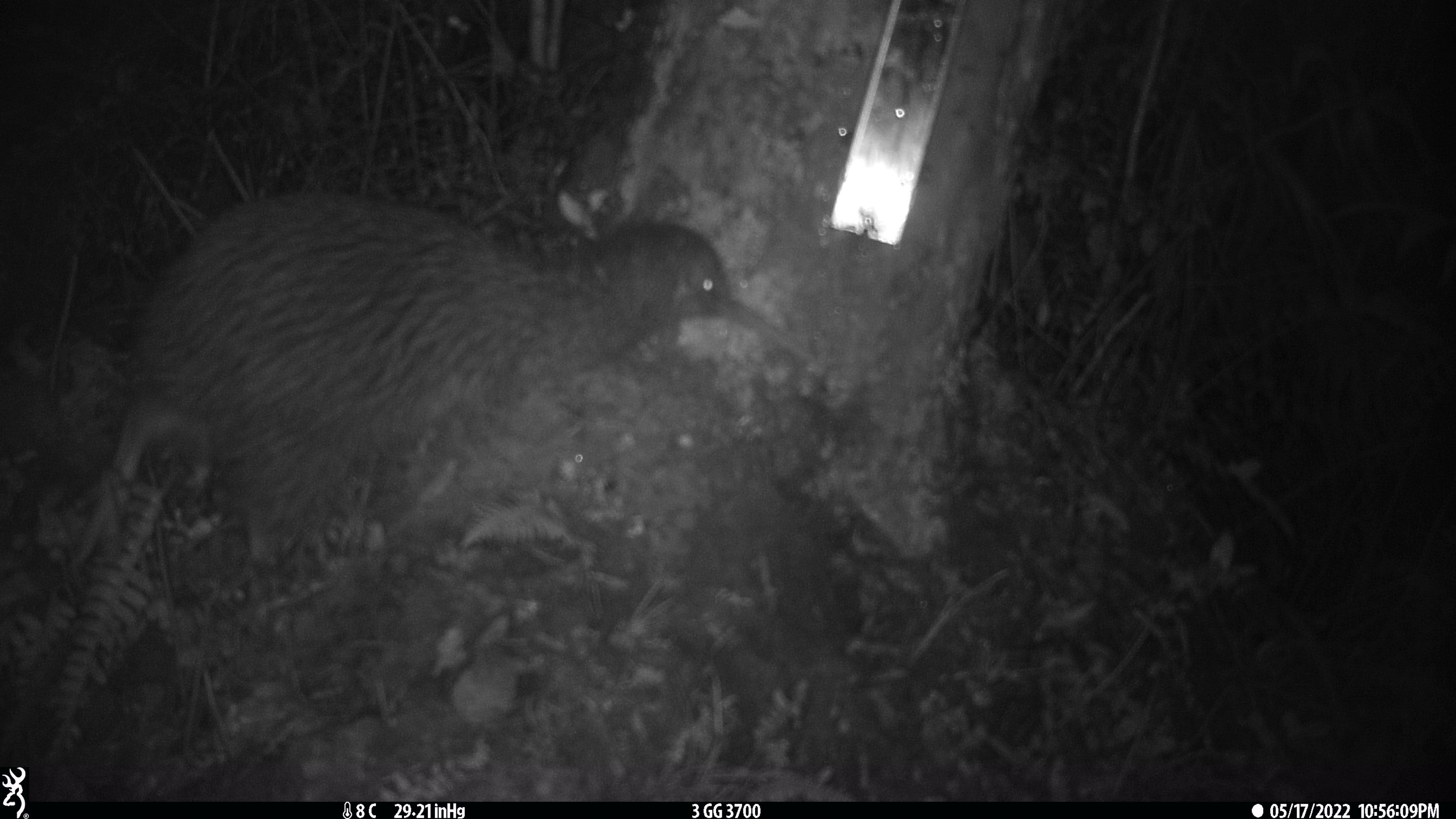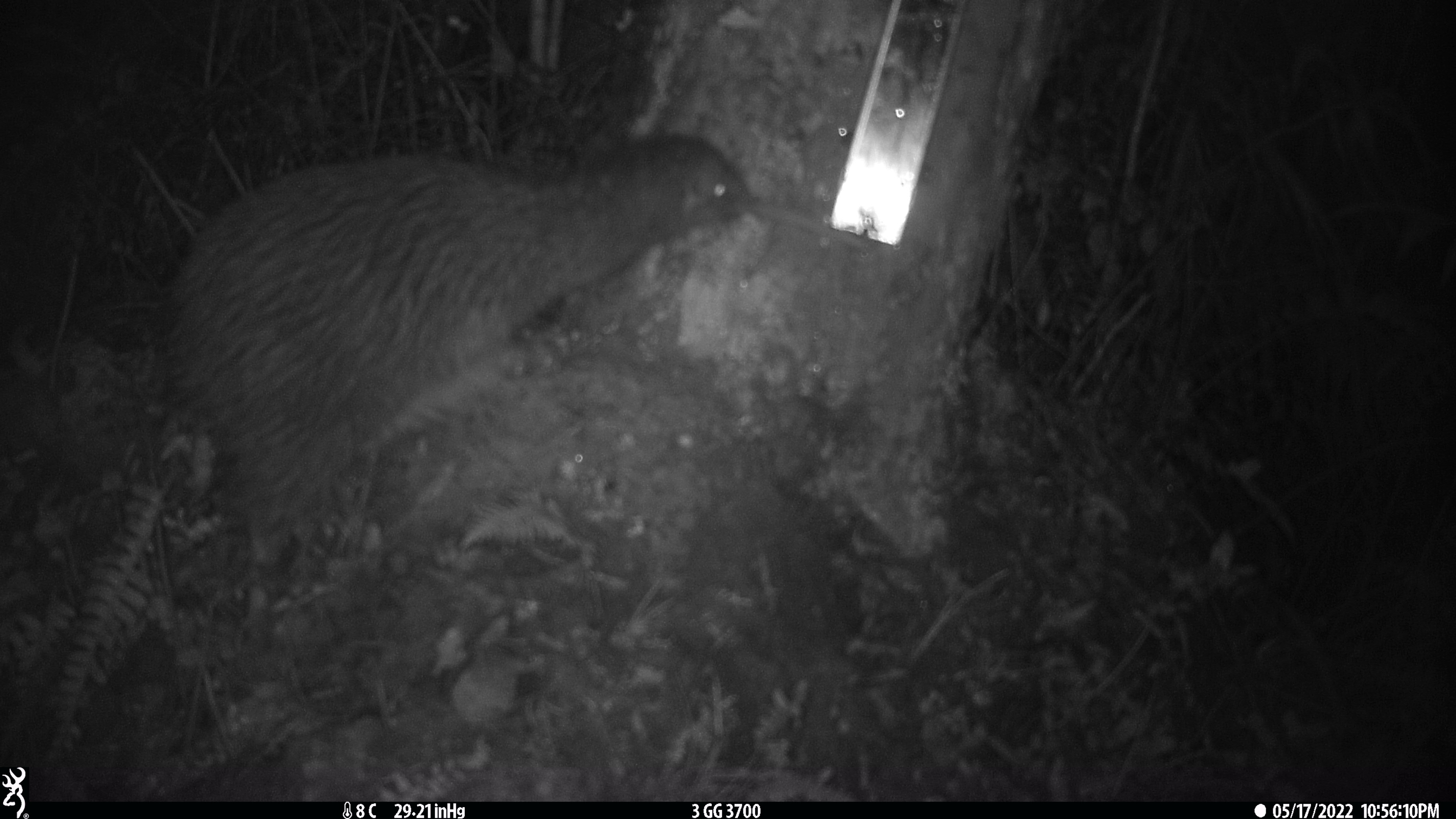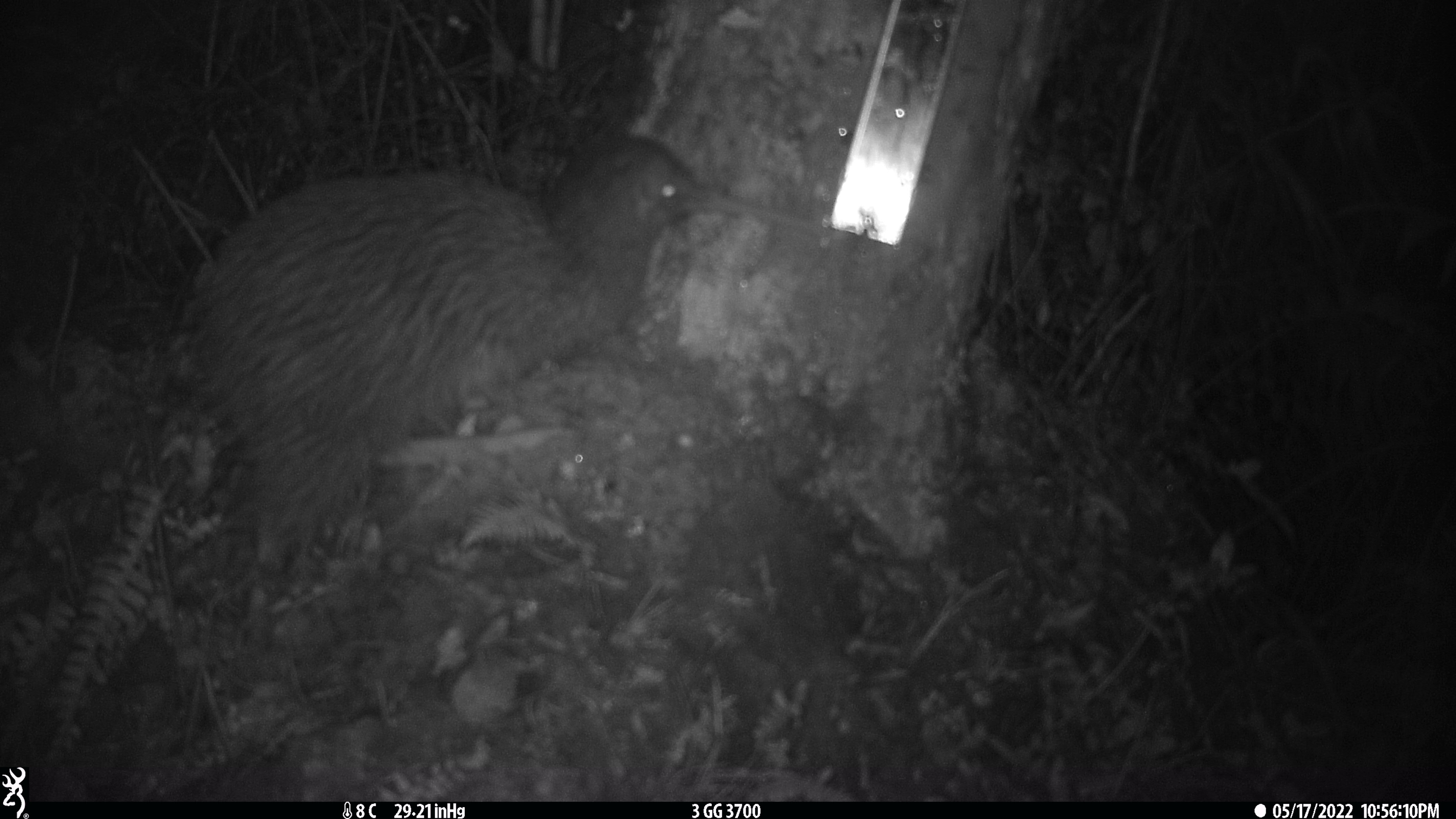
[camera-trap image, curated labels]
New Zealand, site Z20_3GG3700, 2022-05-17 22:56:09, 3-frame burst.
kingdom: Animalia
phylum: Chordata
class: Aves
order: Apterygiformes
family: Apterygidae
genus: Apteryx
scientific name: Apteryx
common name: kiwi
Kiwi (Apteryx).